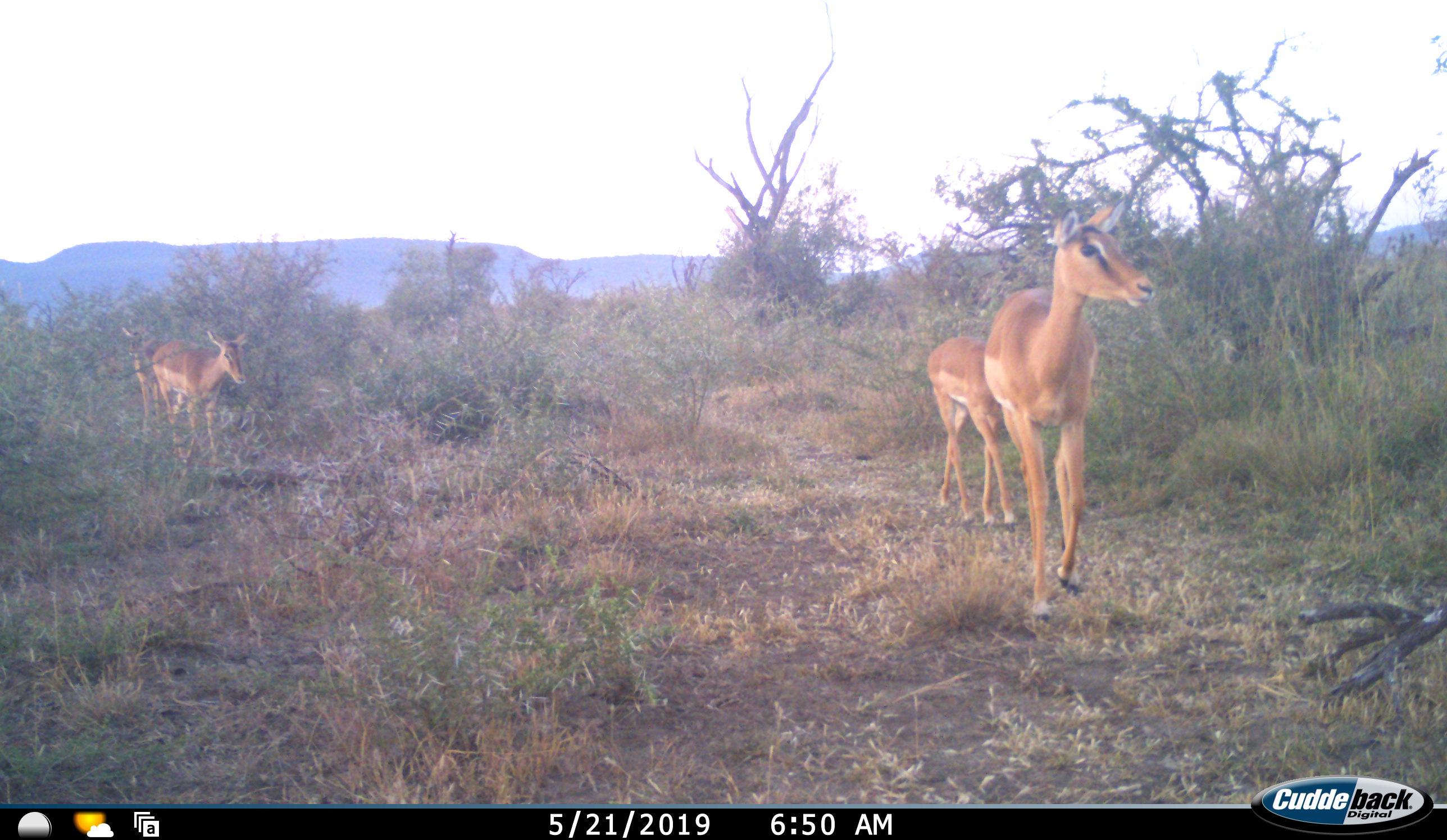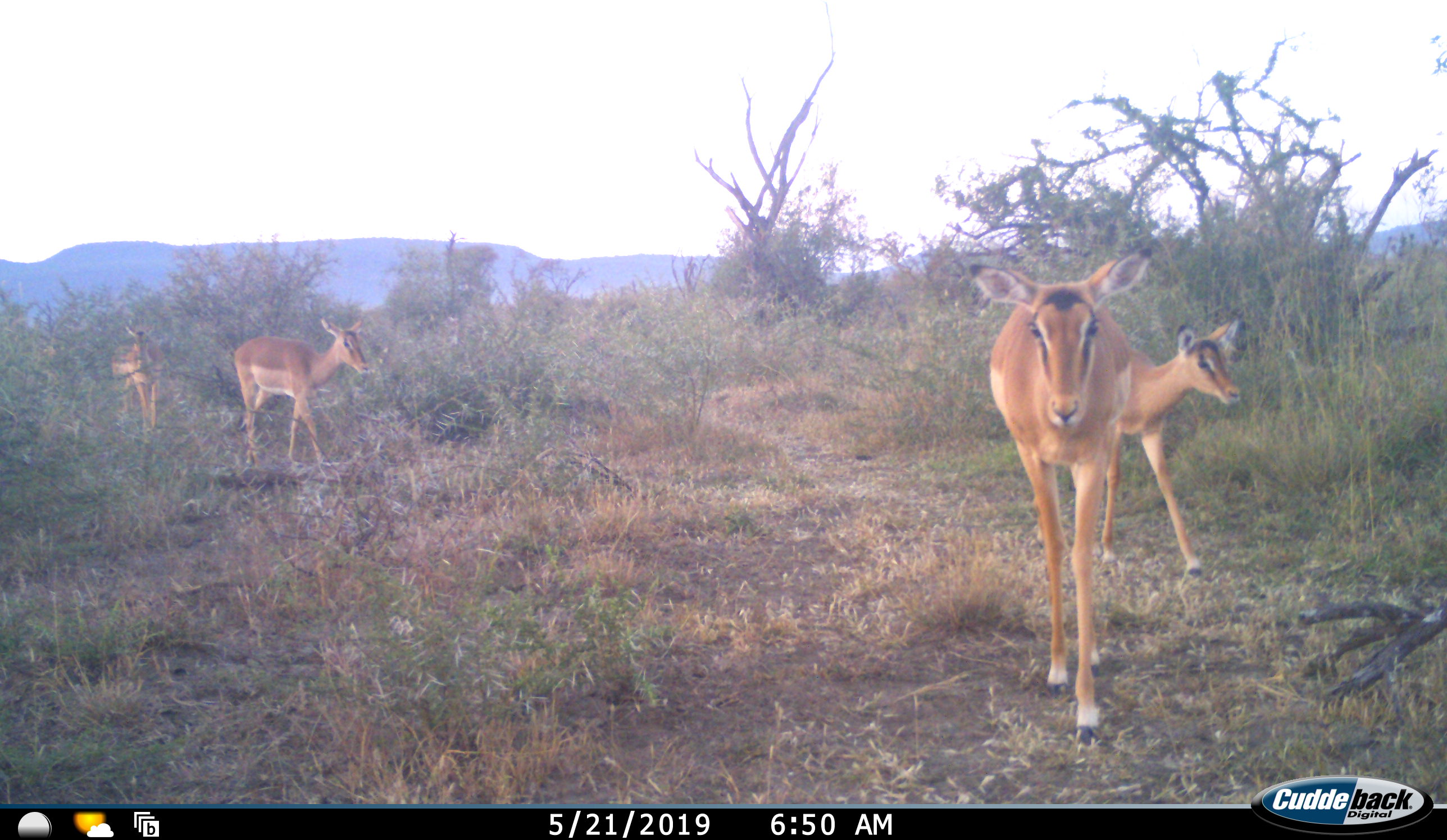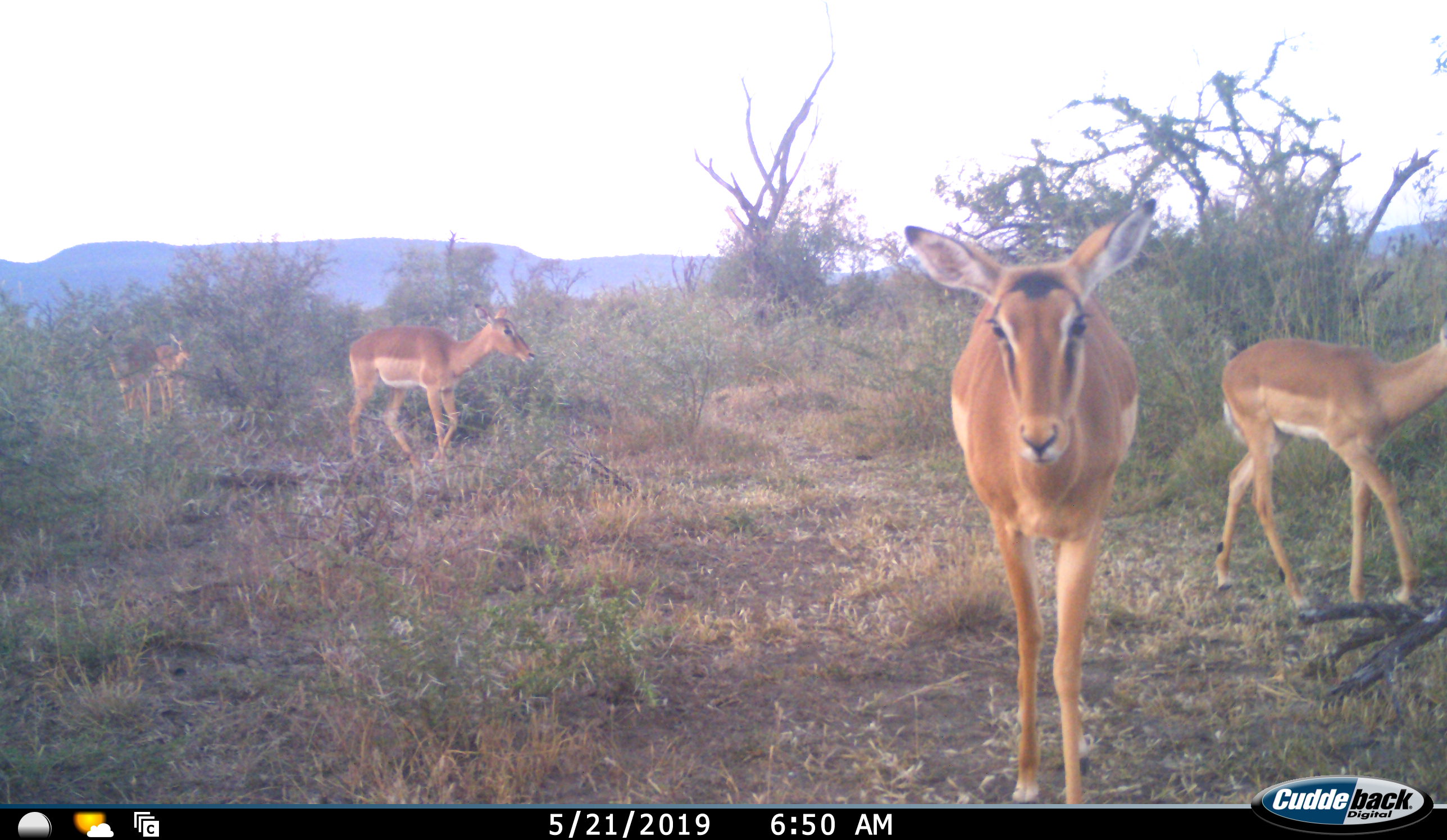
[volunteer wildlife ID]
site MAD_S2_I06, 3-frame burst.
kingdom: Animalia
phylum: Chordata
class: Mammalia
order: Artiodactyla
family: Bovidae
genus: Aepyceros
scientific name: Aepyceros melampus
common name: impala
Impala (Aepyceros melampus), count 5. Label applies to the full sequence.